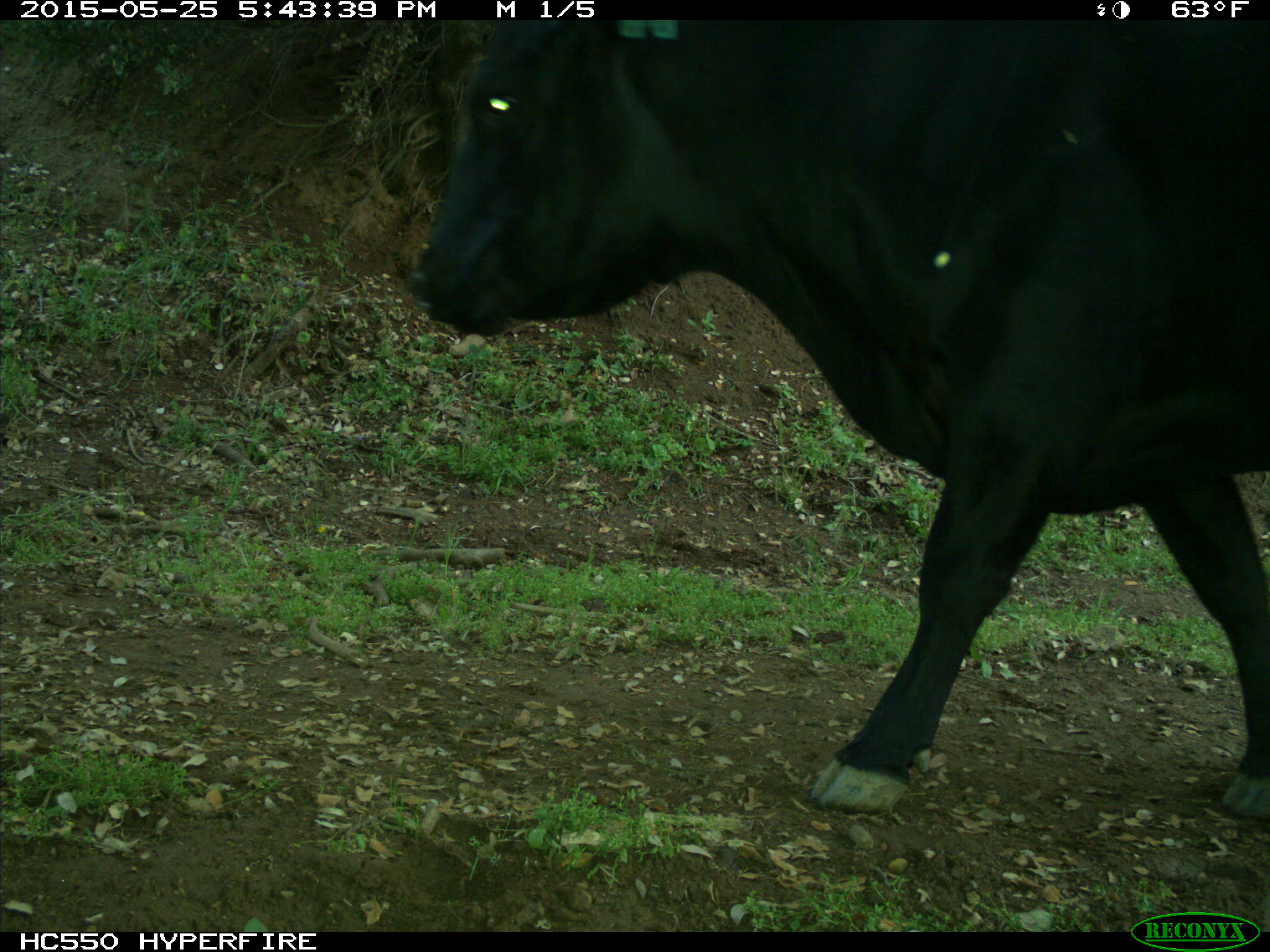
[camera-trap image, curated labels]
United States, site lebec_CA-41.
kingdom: Animalia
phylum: Chordata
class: Mammalia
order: Artiodactyla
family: Bovidae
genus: Bos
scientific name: Bos taurus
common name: domestic cow